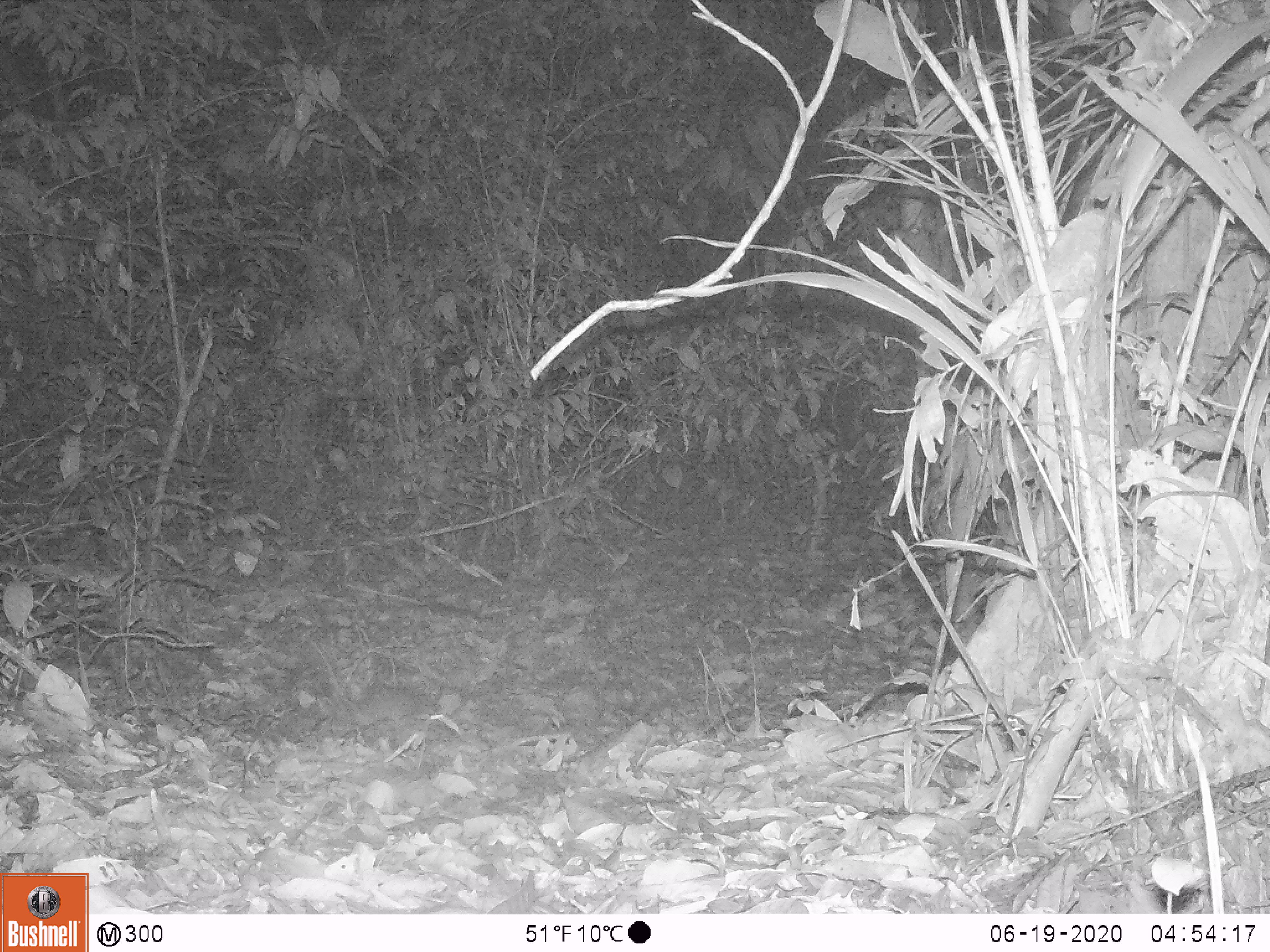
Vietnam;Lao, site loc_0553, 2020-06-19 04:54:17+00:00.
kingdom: Animalia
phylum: Chordata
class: Mammalia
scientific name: Mammalia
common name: mammal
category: unidentified small mammal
Unidentified small mammal (mammal) (Mammalia). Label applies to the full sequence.